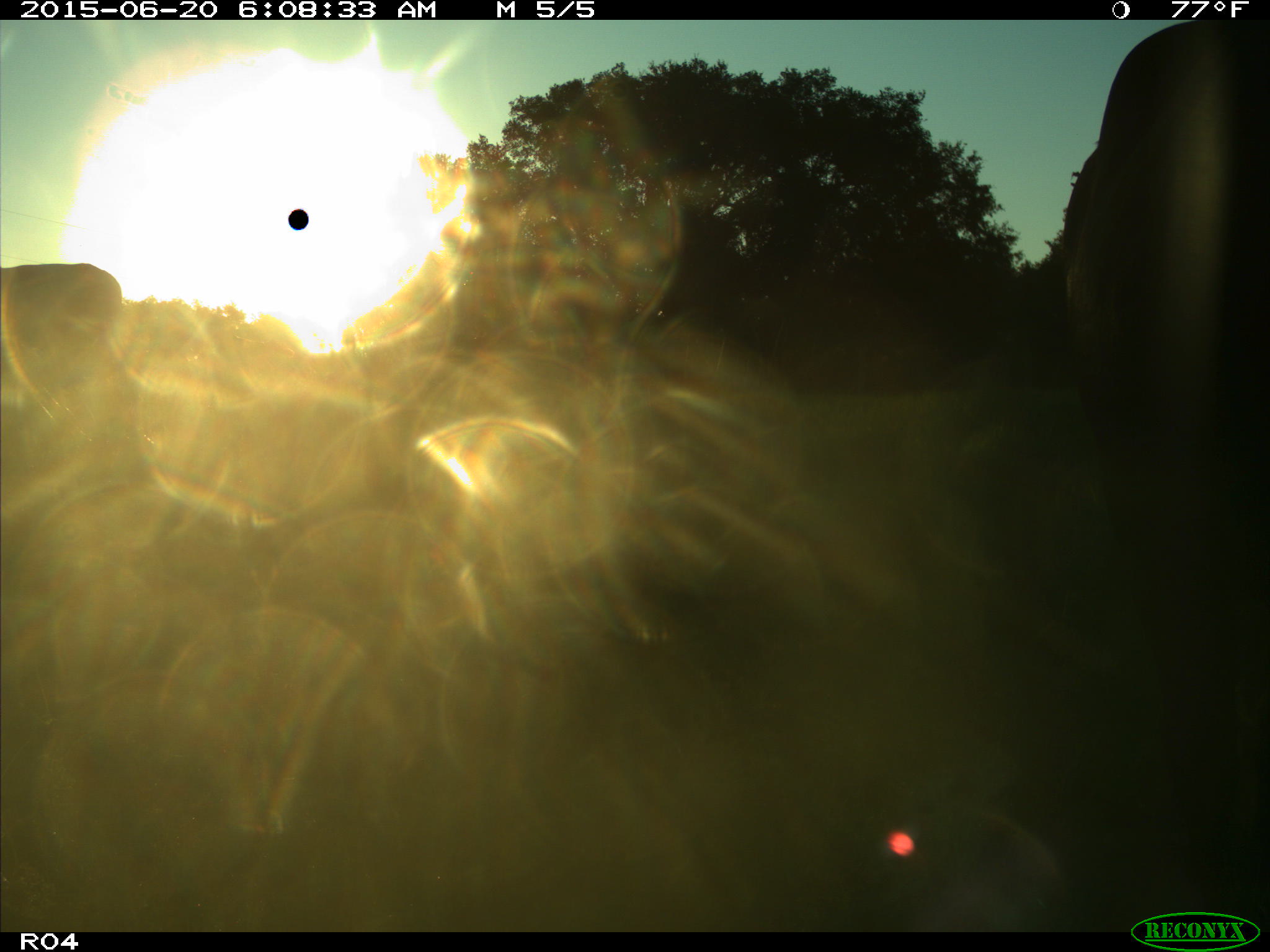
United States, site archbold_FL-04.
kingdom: Animalia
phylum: Chordata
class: Mammalia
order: Artiodactyla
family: Bovidae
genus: Bos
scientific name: Bos taurus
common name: domestic cow